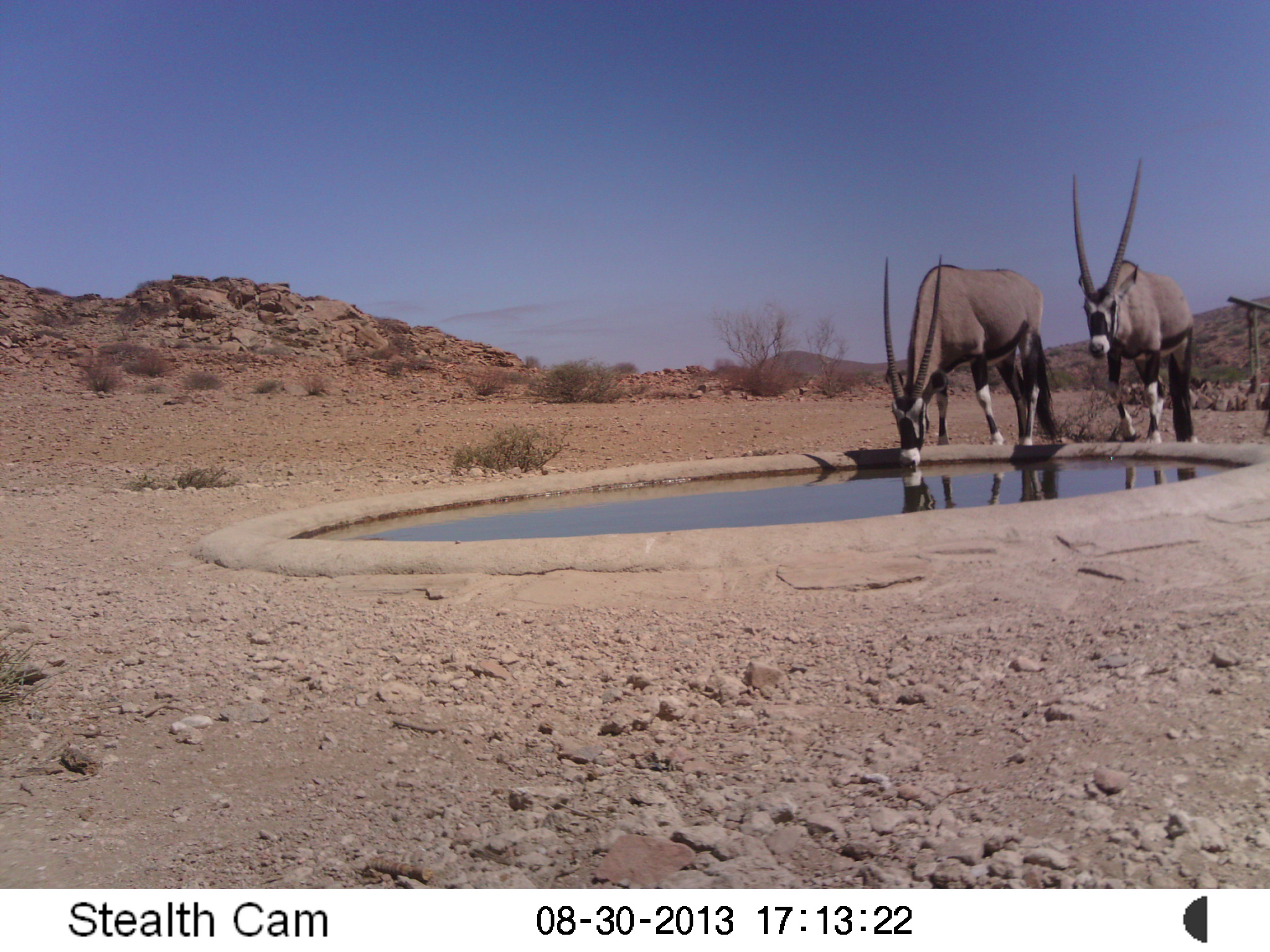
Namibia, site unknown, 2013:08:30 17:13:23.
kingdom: Animalia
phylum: Chordata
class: Mammalia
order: Artiodactyla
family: Bovidae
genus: Oryx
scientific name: Oryx gazella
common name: gemsbok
Oryx gazella (gemsbok).